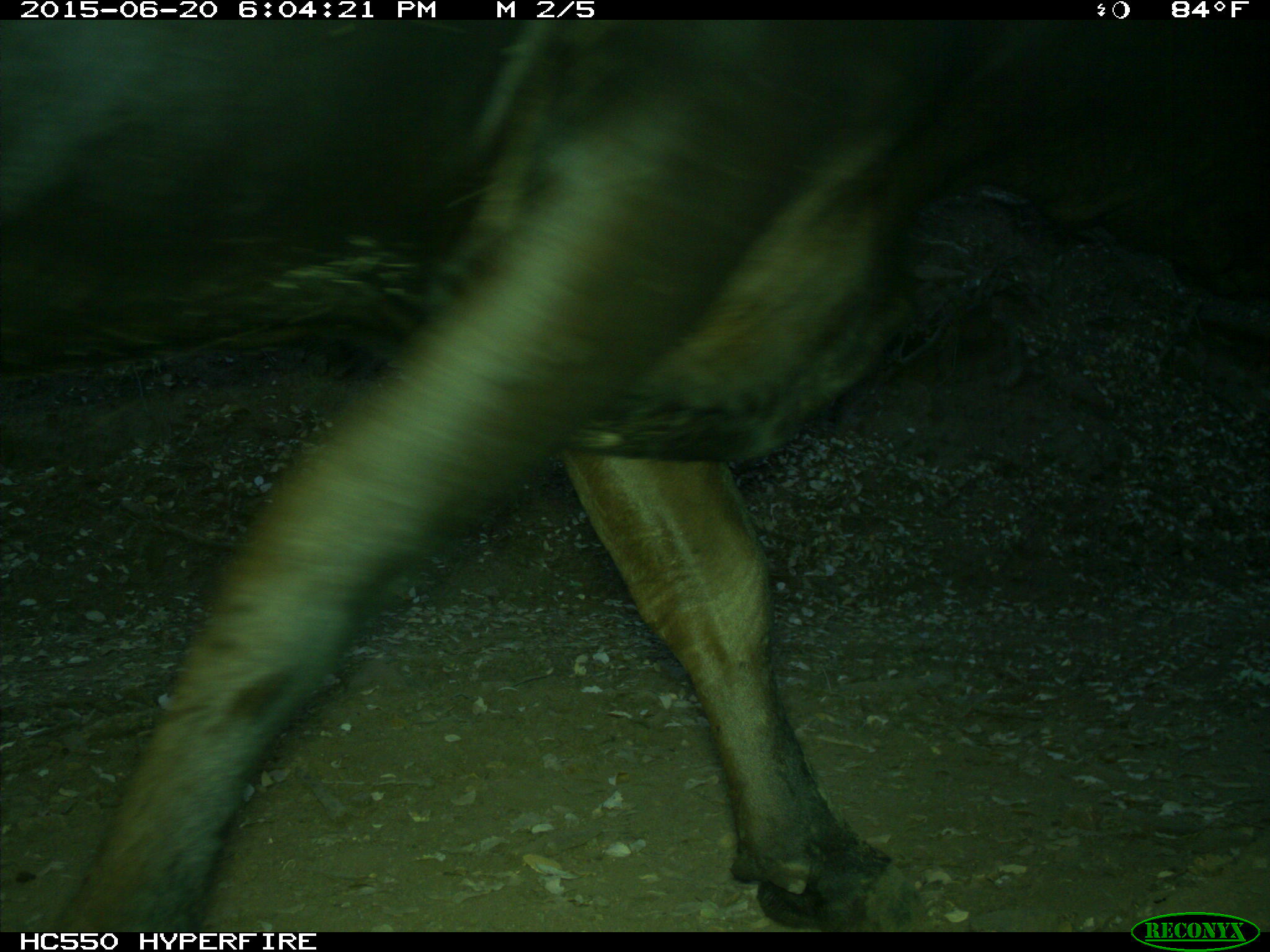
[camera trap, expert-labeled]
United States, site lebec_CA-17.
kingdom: Animalia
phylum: Chordata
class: Mammalia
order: Artiodactyla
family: Bovidae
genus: Bos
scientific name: Bos taurus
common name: domestic cow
Bos taurus (domestic cow).